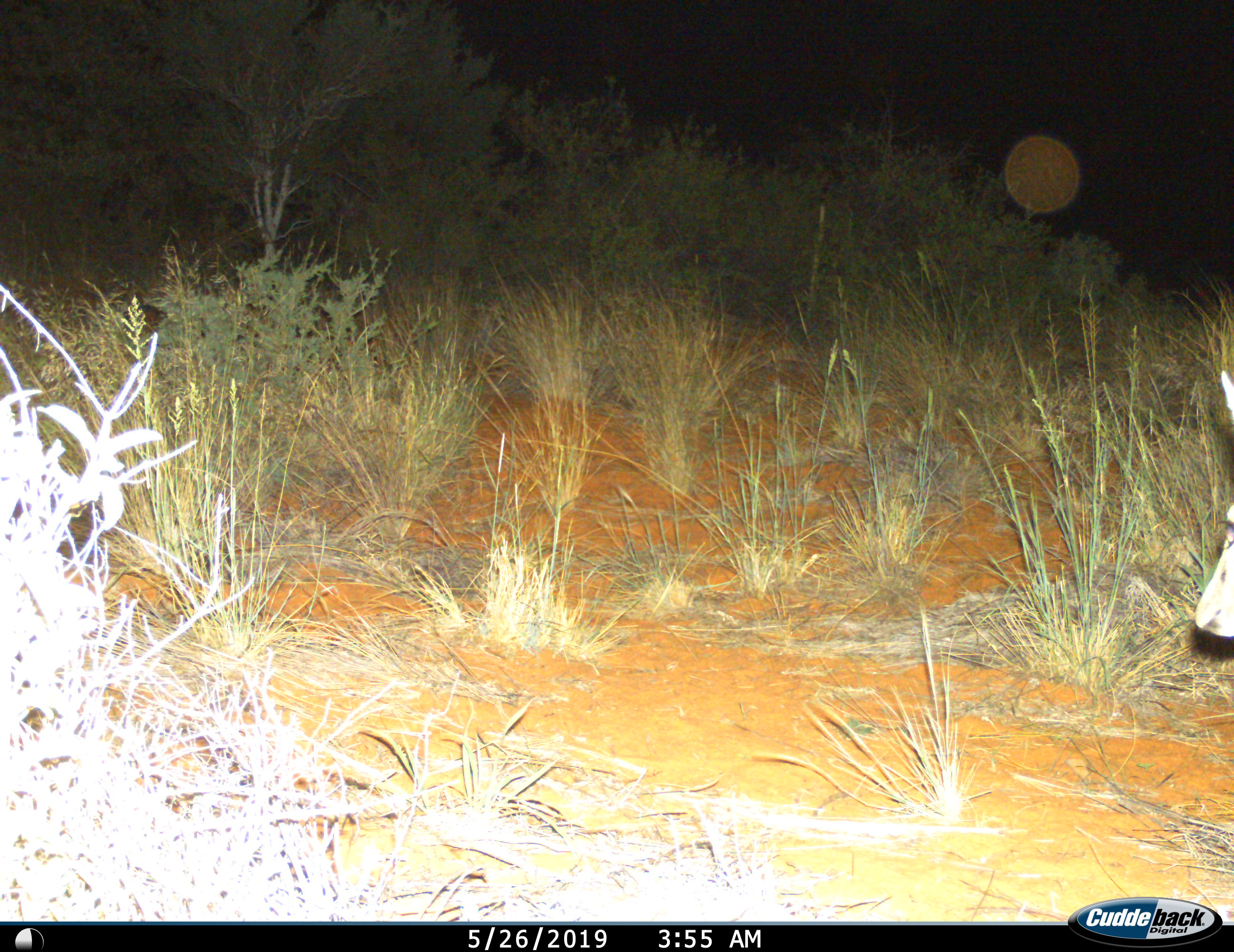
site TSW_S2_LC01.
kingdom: Animalia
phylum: Chordata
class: Mammalia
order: Artiodactyla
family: Bovidae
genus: Sylvicapra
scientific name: Sylvicapra grimmia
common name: common duiker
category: duikercommongrey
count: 1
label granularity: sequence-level